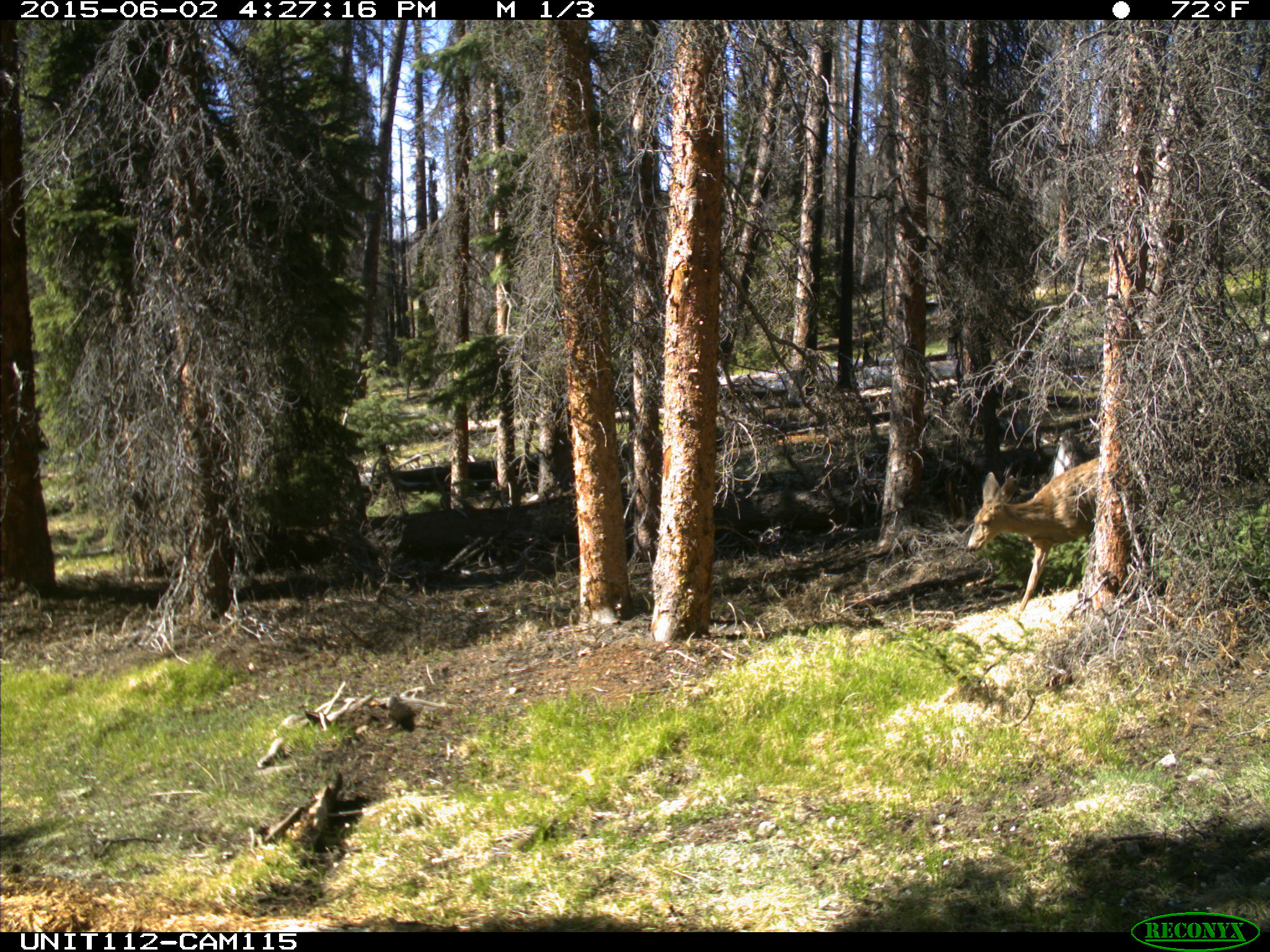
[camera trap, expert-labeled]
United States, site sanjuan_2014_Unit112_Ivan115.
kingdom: Animalia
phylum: Chordata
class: Mammalia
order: Artiodactyla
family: Cervidae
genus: Odocoileus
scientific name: Odocoileus hemionus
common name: mule deer